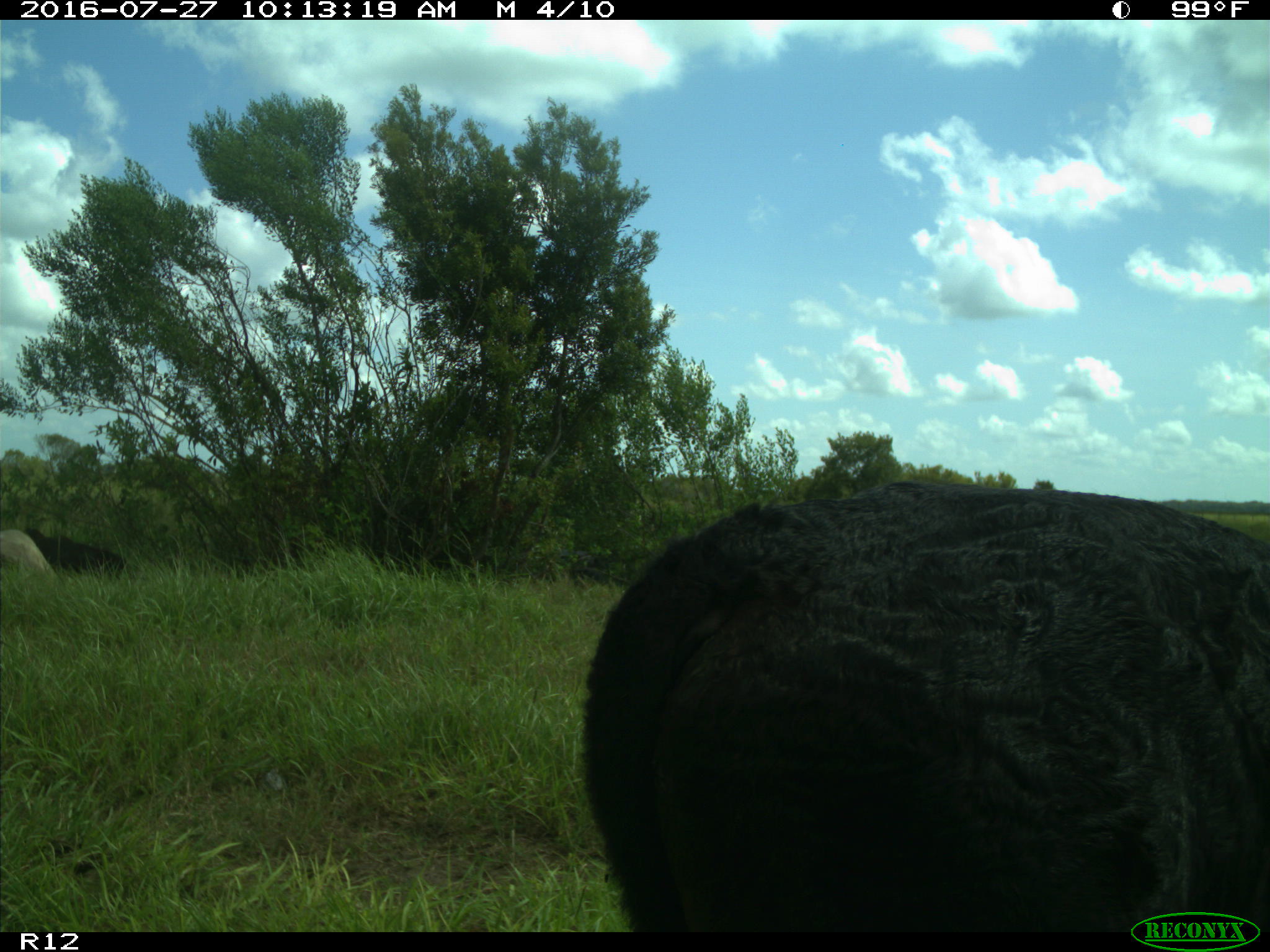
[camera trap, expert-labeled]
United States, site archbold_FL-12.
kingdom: Animalia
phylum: Chordata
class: Mammalia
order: Artiodactyla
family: Bovidae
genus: Bos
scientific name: Bos taurus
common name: domestic cow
Bos taurus (domestic cow).